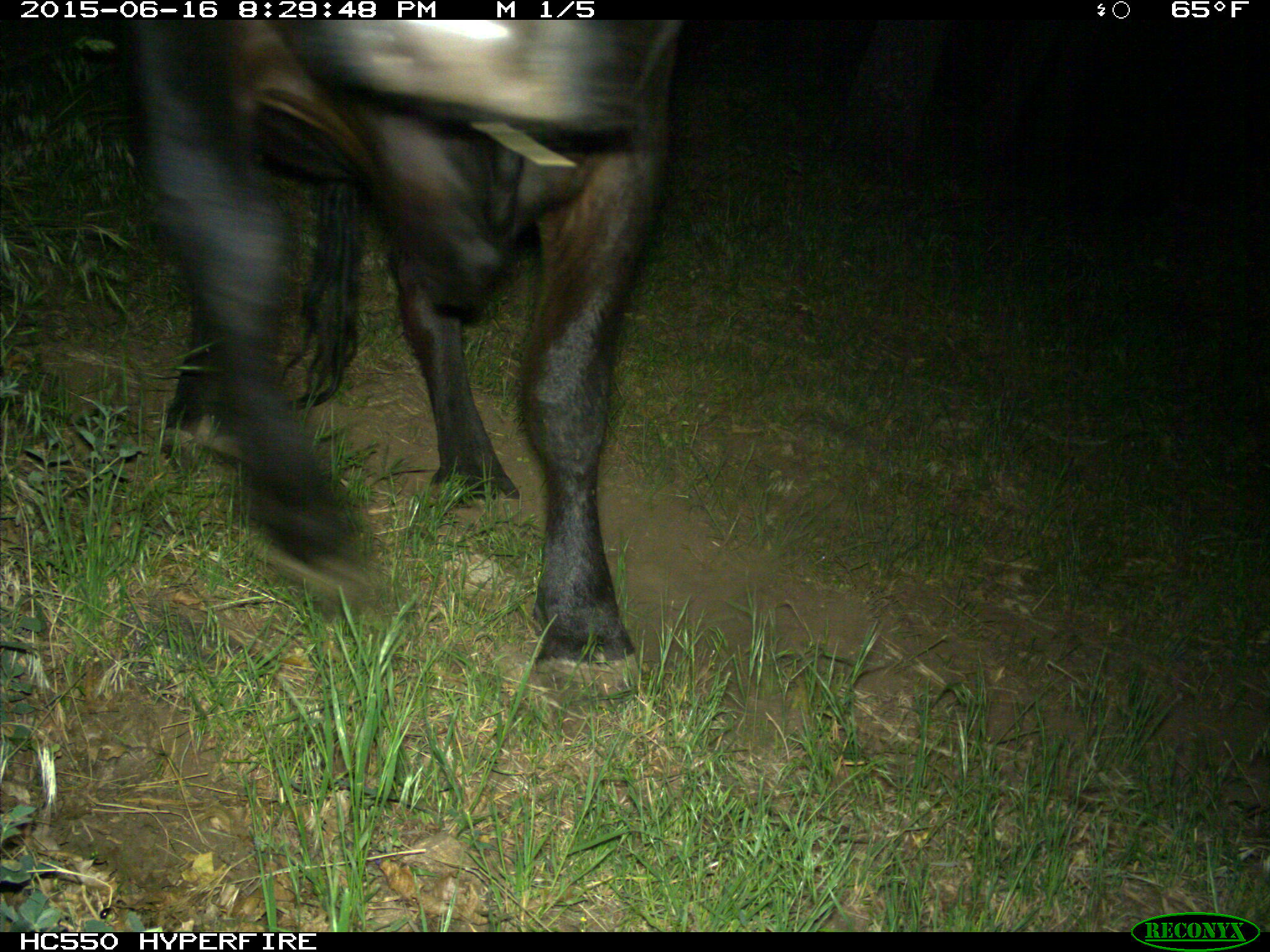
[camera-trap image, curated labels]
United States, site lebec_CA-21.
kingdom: Animalia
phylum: Chordata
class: Mammalia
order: Artiodactyla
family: Bovidae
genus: Bos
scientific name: Bos taurus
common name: domestic cow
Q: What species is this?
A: Bos taurus (domestic cow).